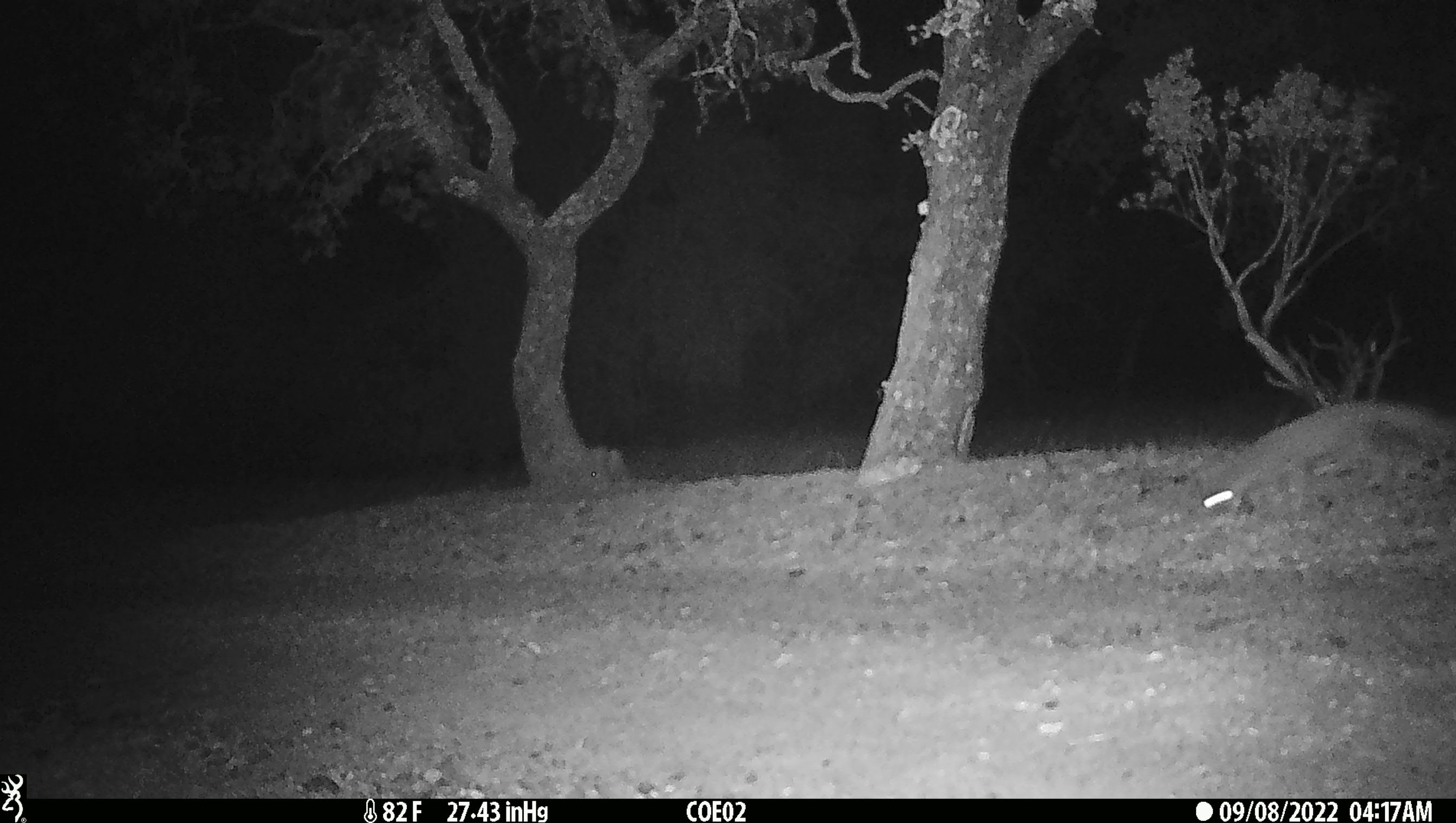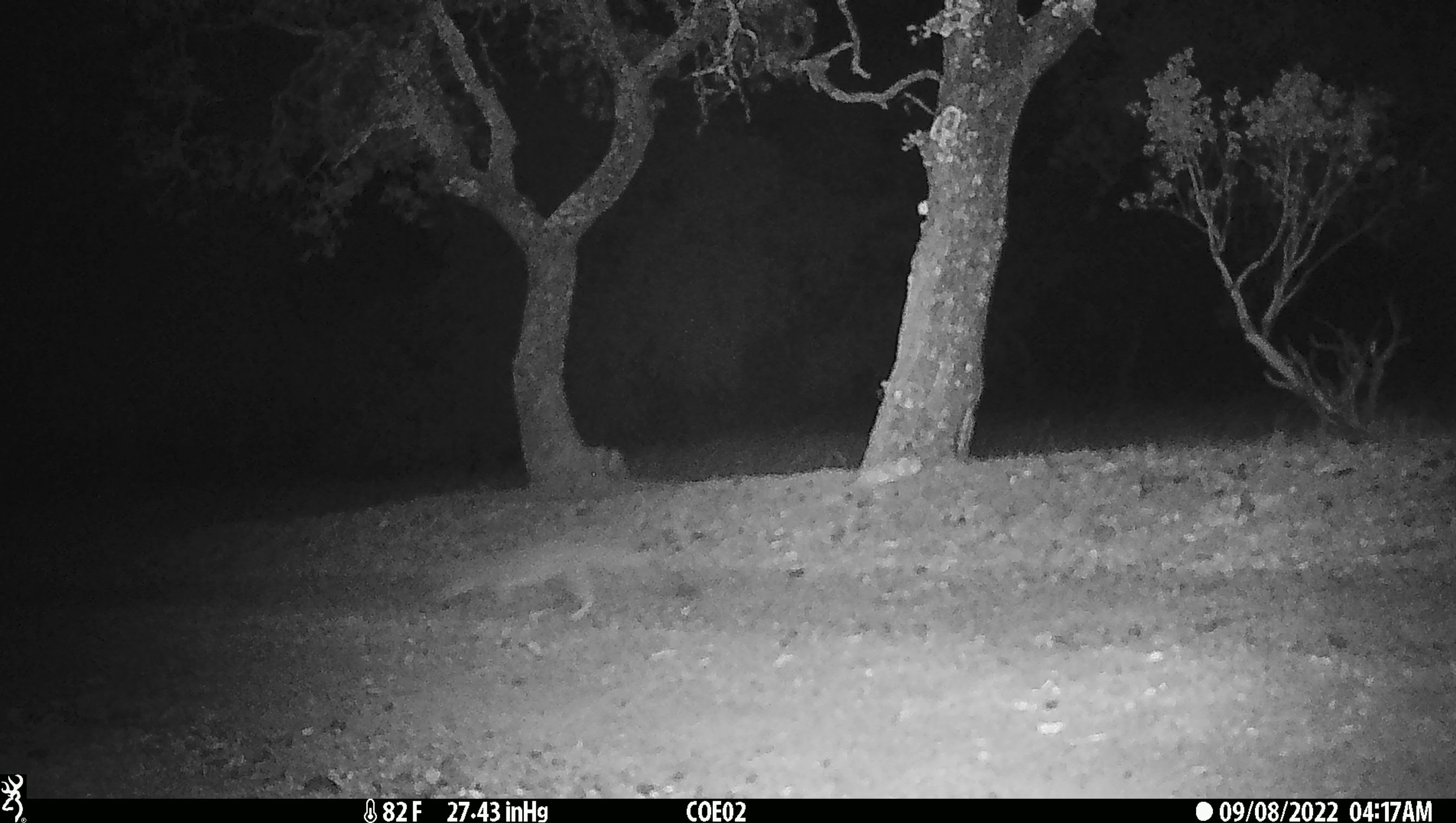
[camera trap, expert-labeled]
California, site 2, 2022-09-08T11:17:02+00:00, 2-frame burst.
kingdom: Animalia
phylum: Chordata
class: Mammalia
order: Carnivora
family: Canidae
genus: Urocyon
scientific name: Urocyon cinereoargenteus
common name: gray fox